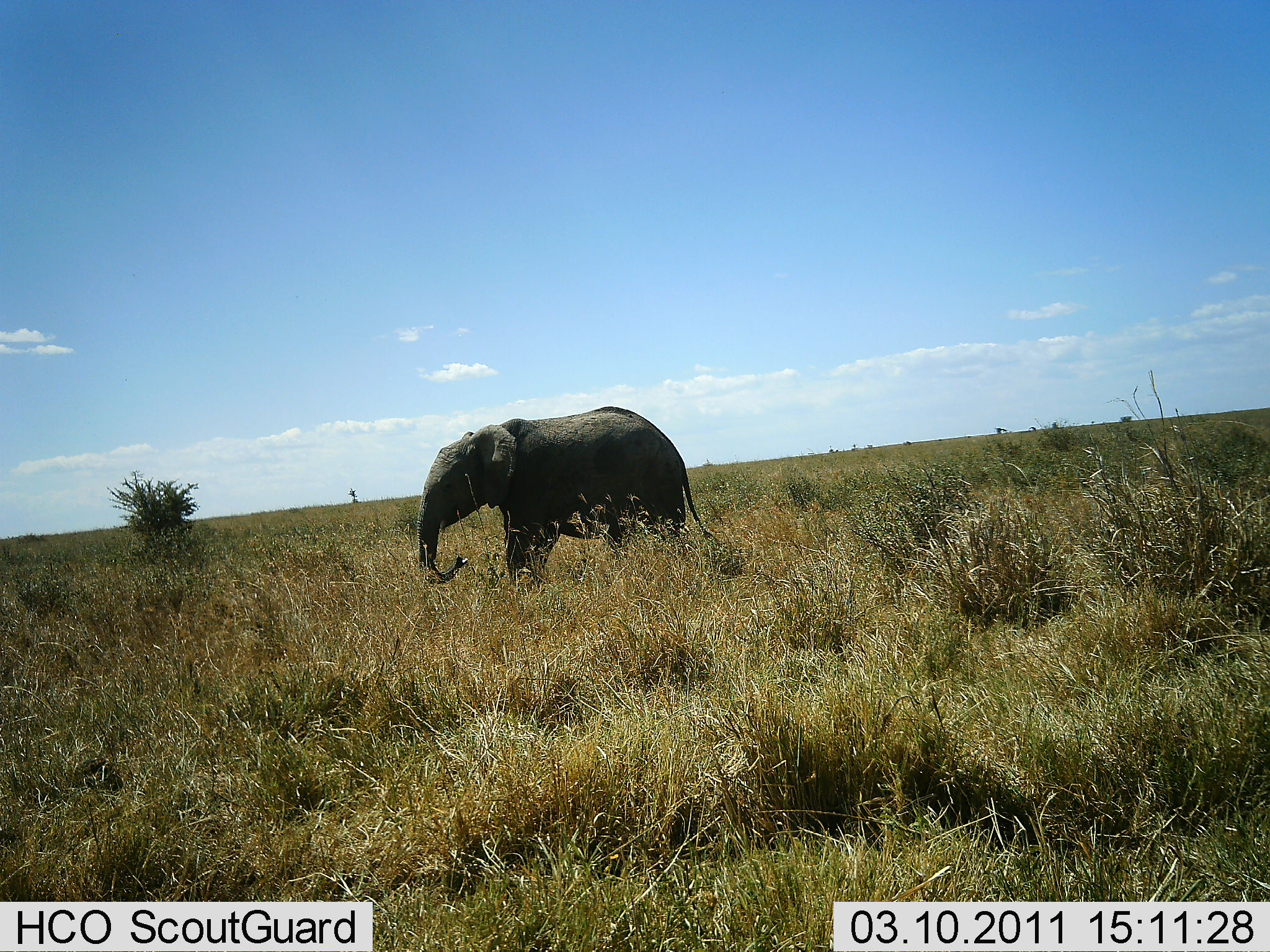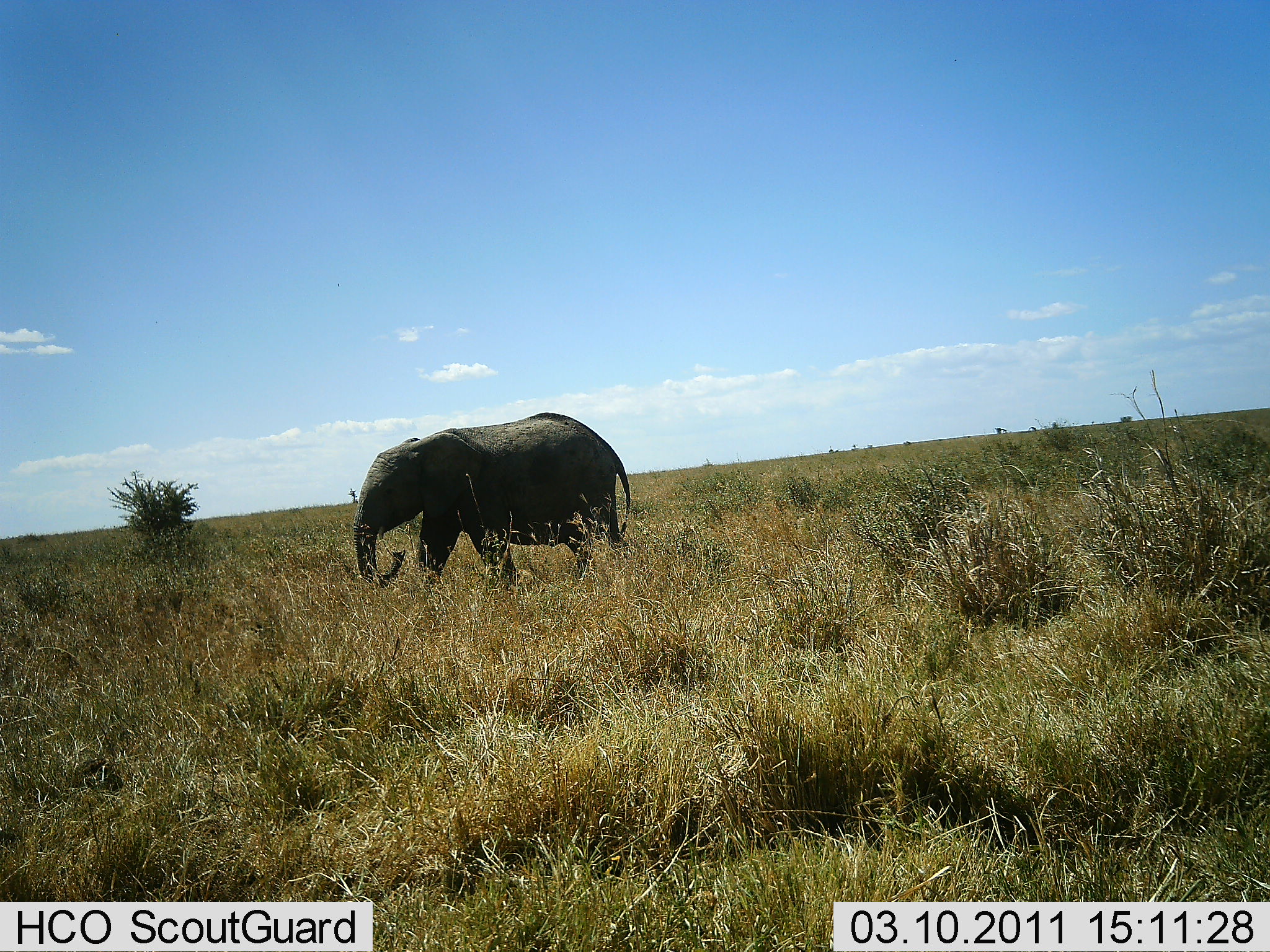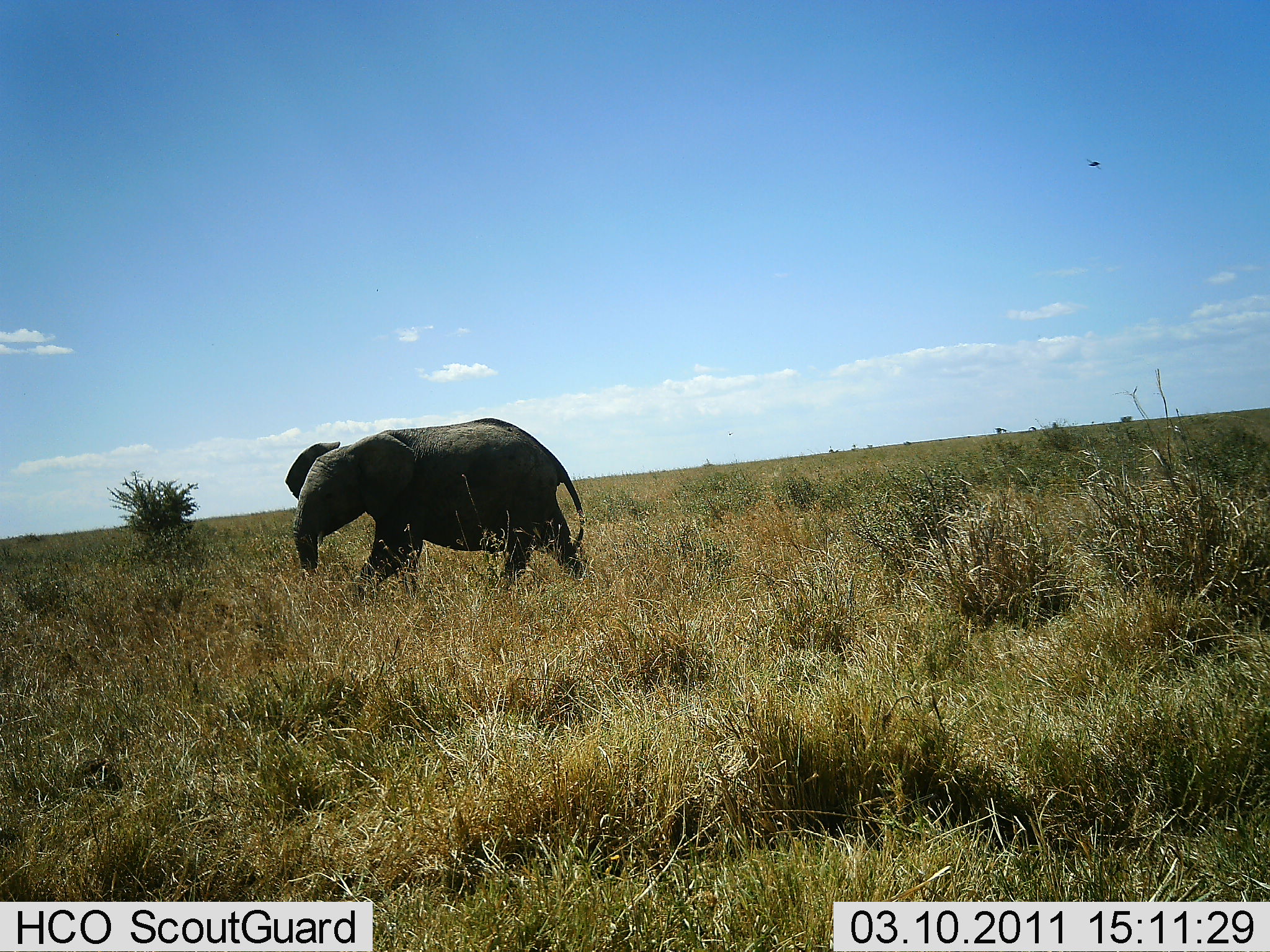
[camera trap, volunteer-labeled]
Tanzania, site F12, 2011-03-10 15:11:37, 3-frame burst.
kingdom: Animalia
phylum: Chordata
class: Mammalia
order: Proboscidea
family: Elephantidae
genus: Loxodonta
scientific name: Loxodonta africana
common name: african bush elephant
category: elephant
Elephant (african bush elephant) (Loxodonta africana), count 1. Behavior (volunteer vote fractions): standing 25%, resting 0%, moving 83%, interacting 0%. Young present (vote fraction): 17%. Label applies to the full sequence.